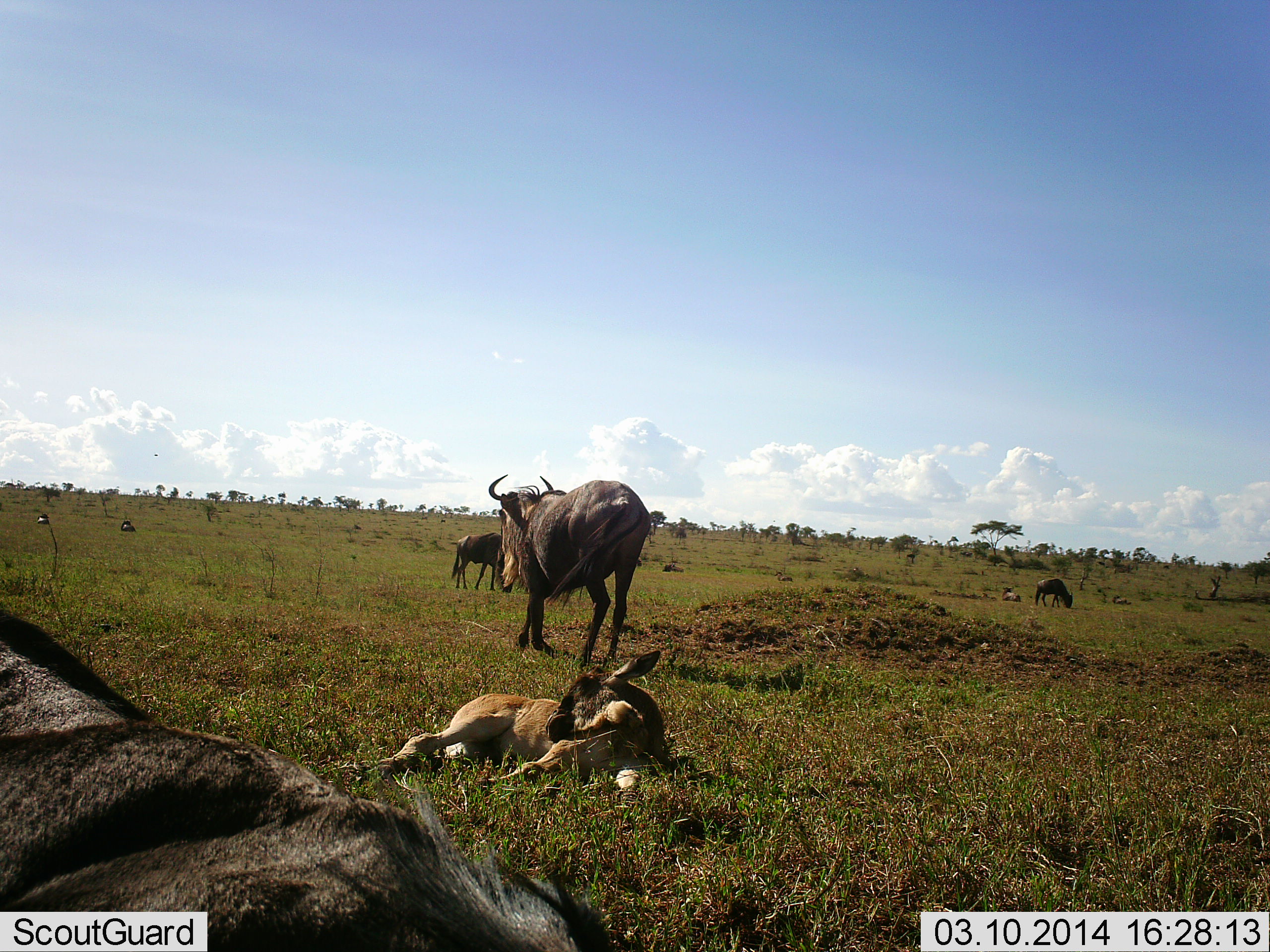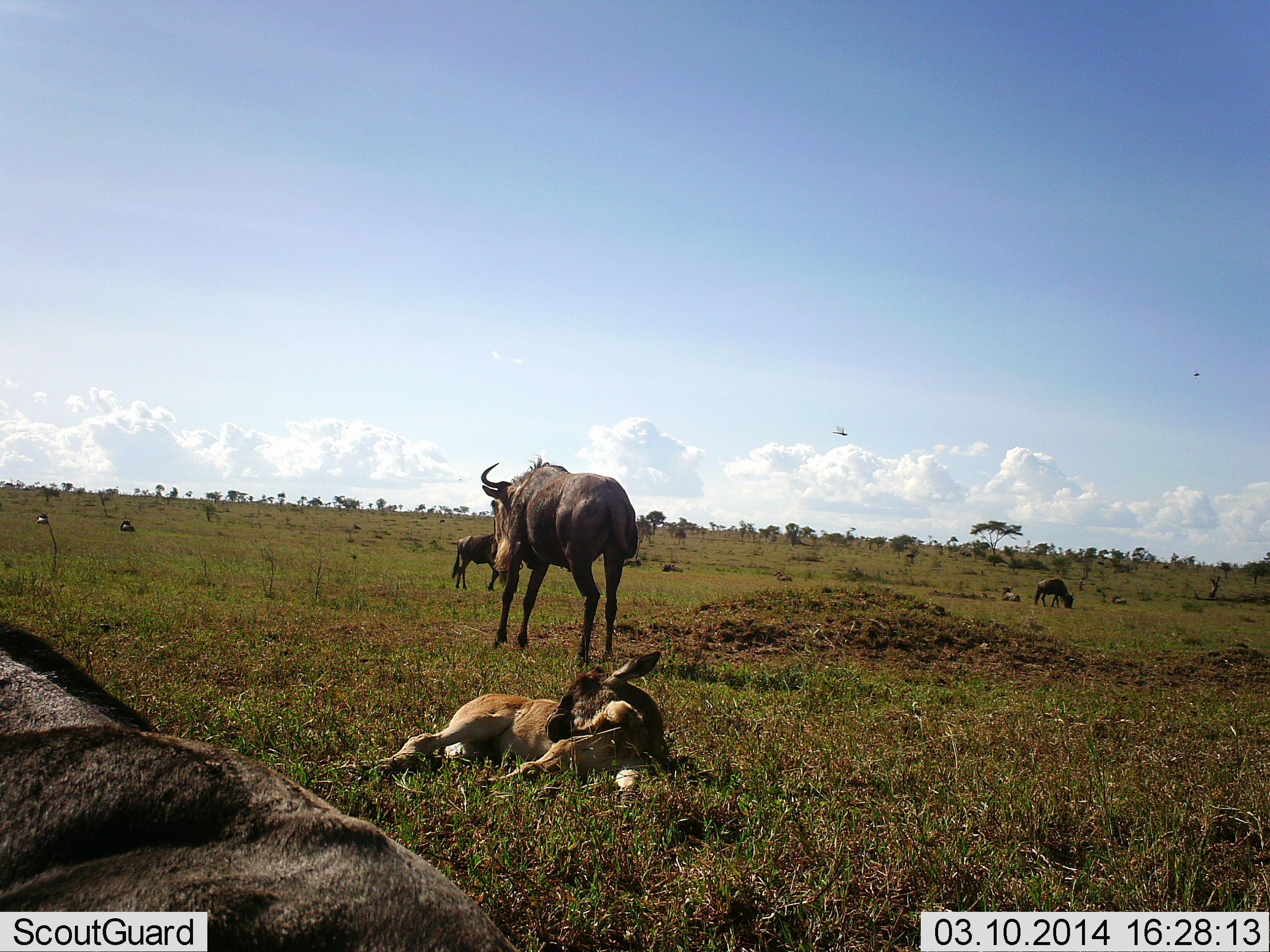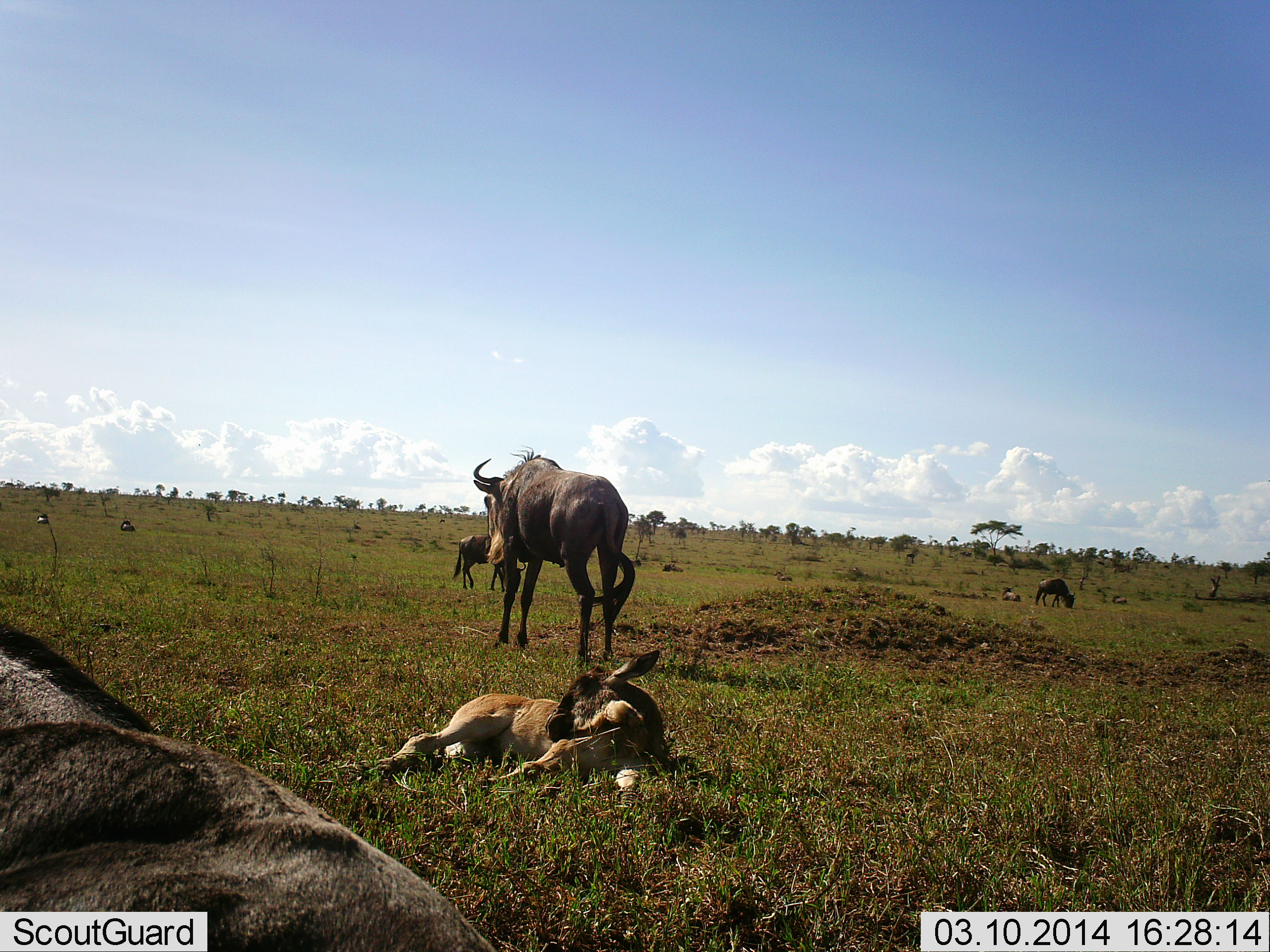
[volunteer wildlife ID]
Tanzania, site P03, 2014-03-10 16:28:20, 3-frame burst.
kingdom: Animalia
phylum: Chordata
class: Mammalia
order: Artiodactyla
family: Bovidae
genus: Connochaetes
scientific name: Connochaetes taurinus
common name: blue wildebeest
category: wildebeest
Wildebeest (blue wildebeest) (Connochaetes taurinus), count 5. Behavior (volunteer vote fractions): standing 85%, resting 92%, moving 31%, interacting 8%. Young present (vote fraction): 38%. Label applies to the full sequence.